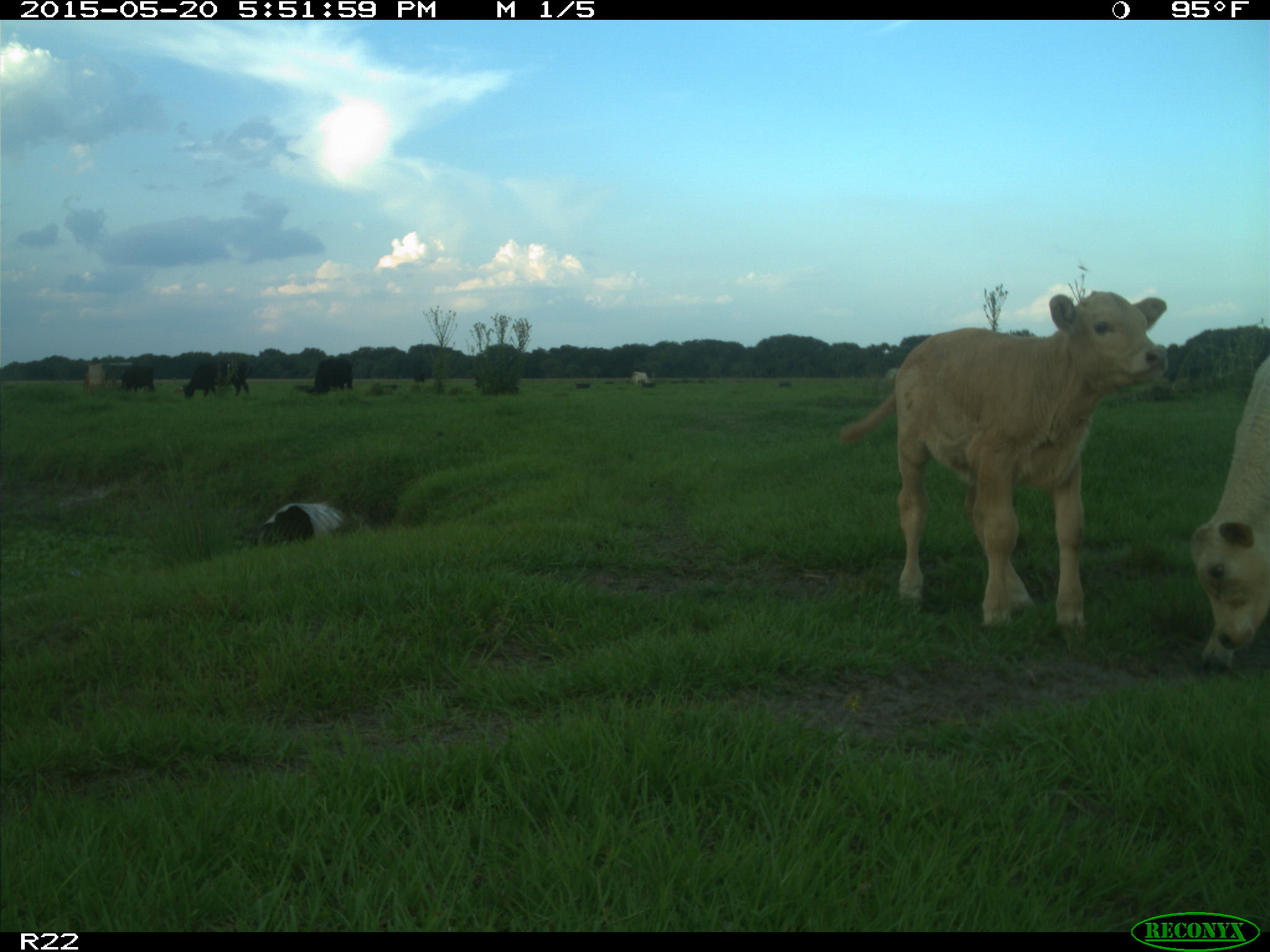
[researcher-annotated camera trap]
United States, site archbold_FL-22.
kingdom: Animalia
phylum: Chordata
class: Mammalia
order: Artiodactyla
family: Bovidae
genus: Bos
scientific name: Bos taurus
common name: domestic cow